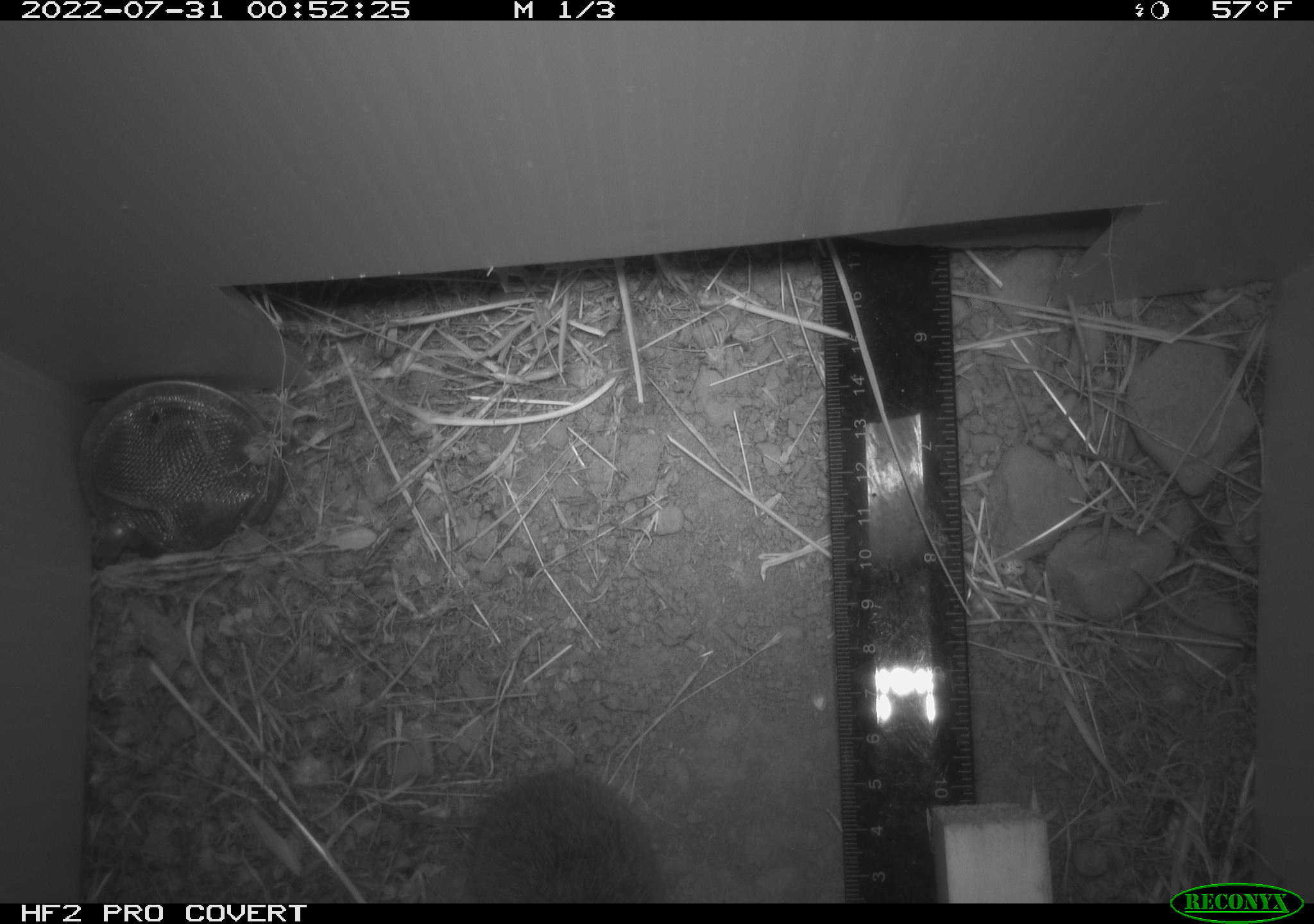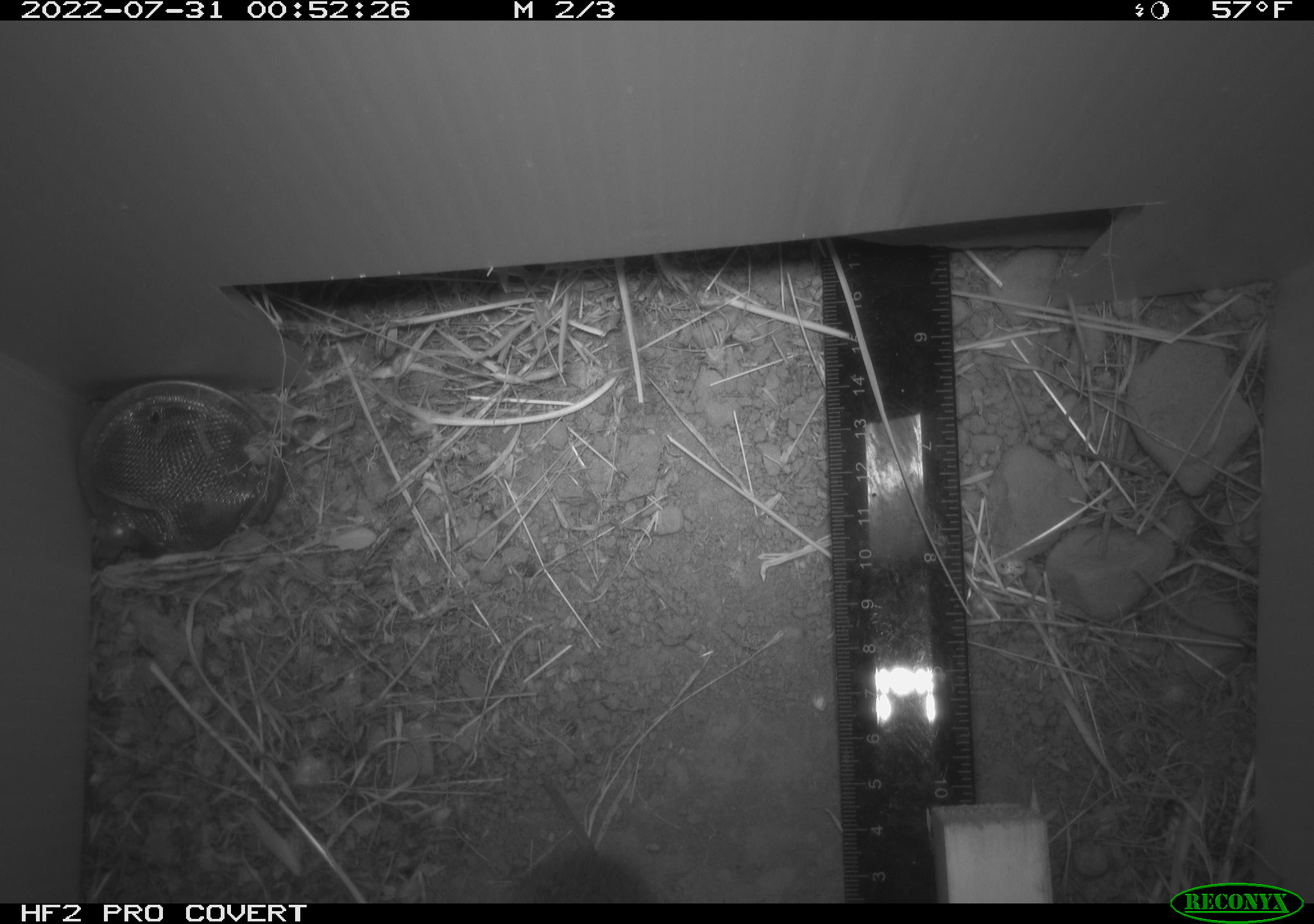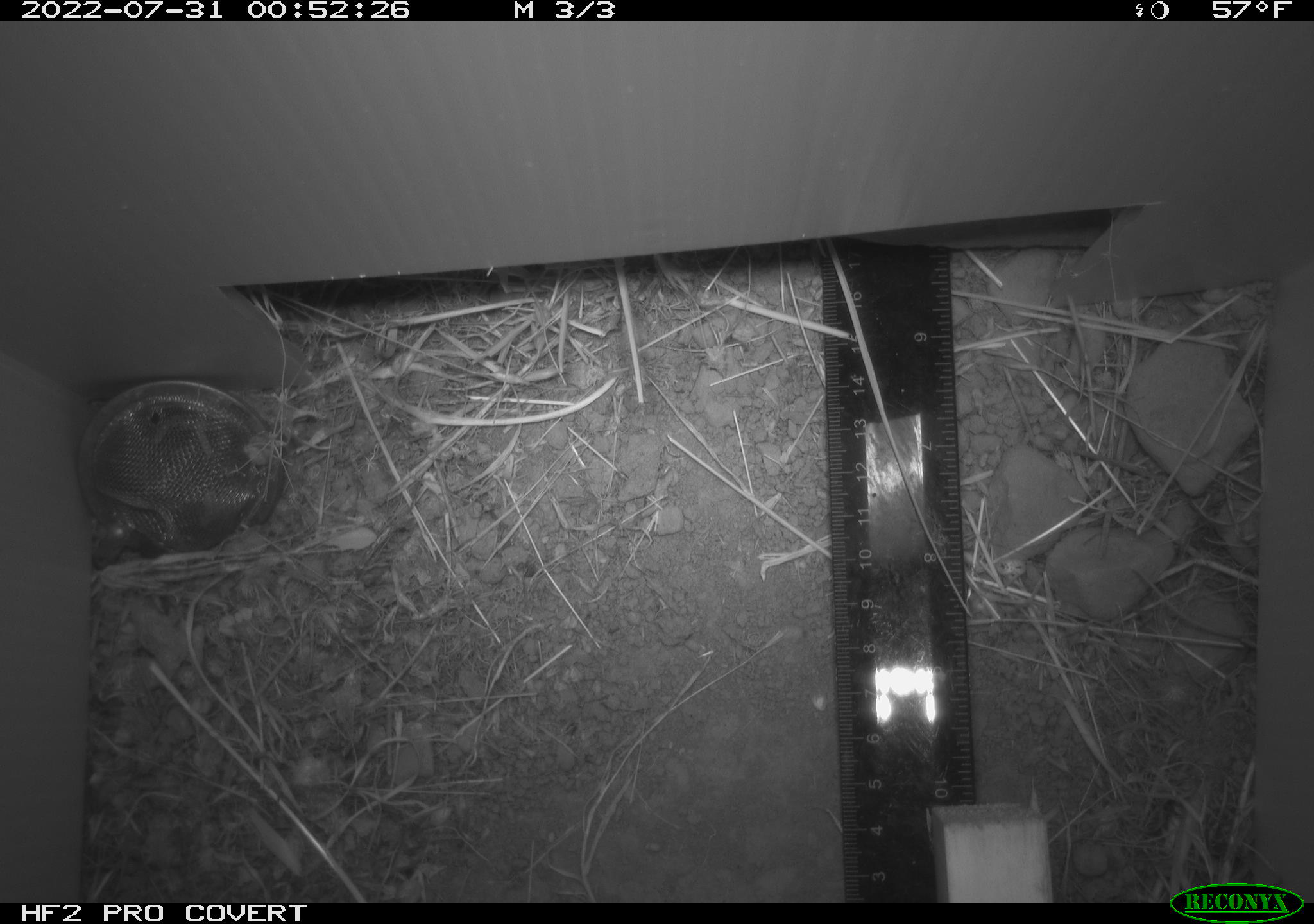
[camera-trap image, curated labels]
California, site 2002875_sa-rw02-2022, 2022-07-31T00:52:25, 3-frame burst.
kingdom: Animalia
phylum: Chordata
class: Mammalia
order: Rodentia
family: Cricetidae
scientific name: Arvicolinae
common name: voles, lemmings, and muskrats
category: arvicolinae subfamily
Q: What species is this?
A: Arvicolinae subfamily (voles, lemmings, and muskrats) (Arvicolinae).